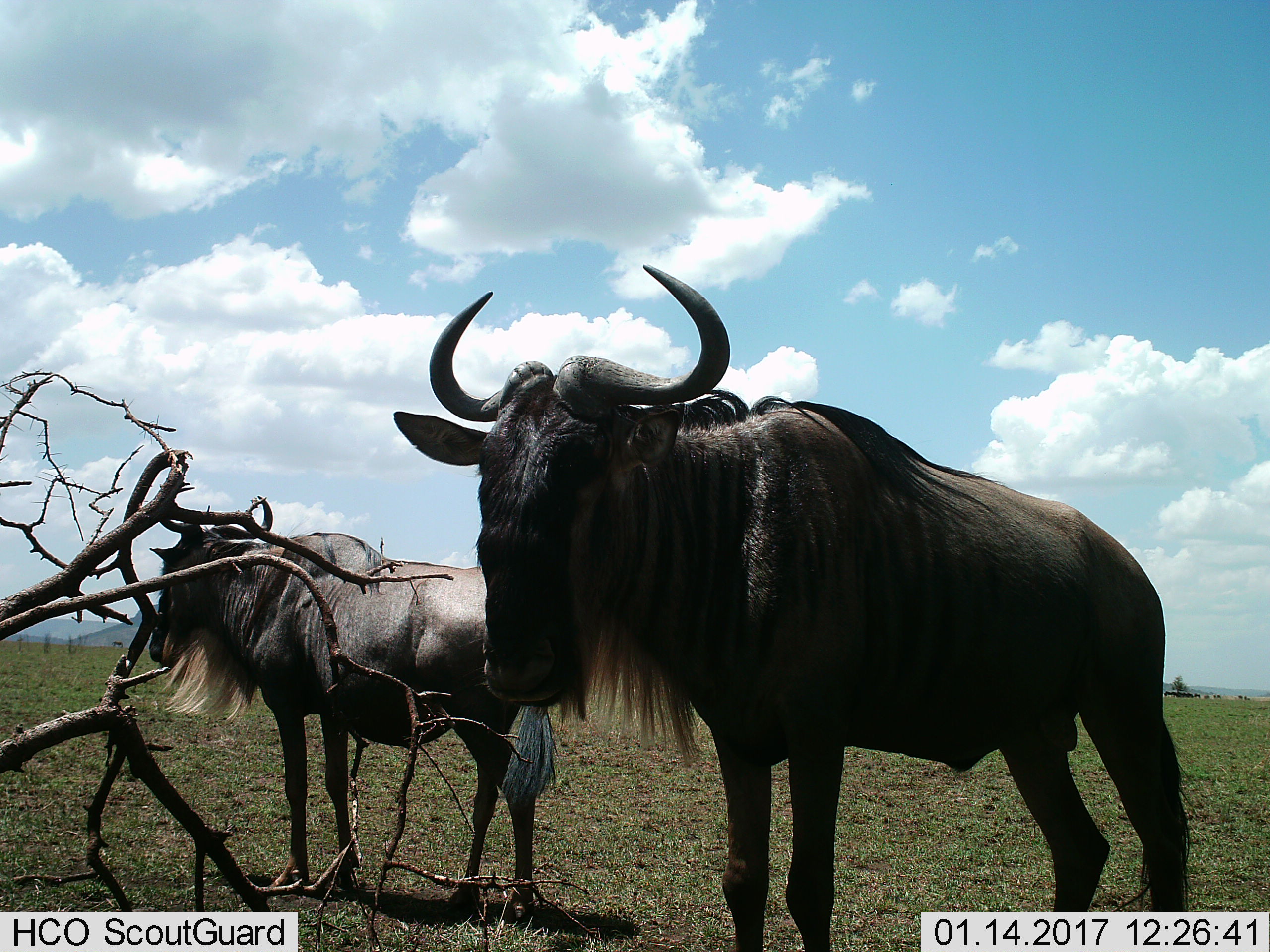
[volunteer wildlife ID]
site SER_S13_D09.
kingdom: Animalia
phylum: Chordata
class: Mammalia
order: Artiodactyla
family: Bovidae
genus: Connochaetes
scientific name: Connochaetes taurinus taurinus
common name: blue wildebeest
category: wildebeestblue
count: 2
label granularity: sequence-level